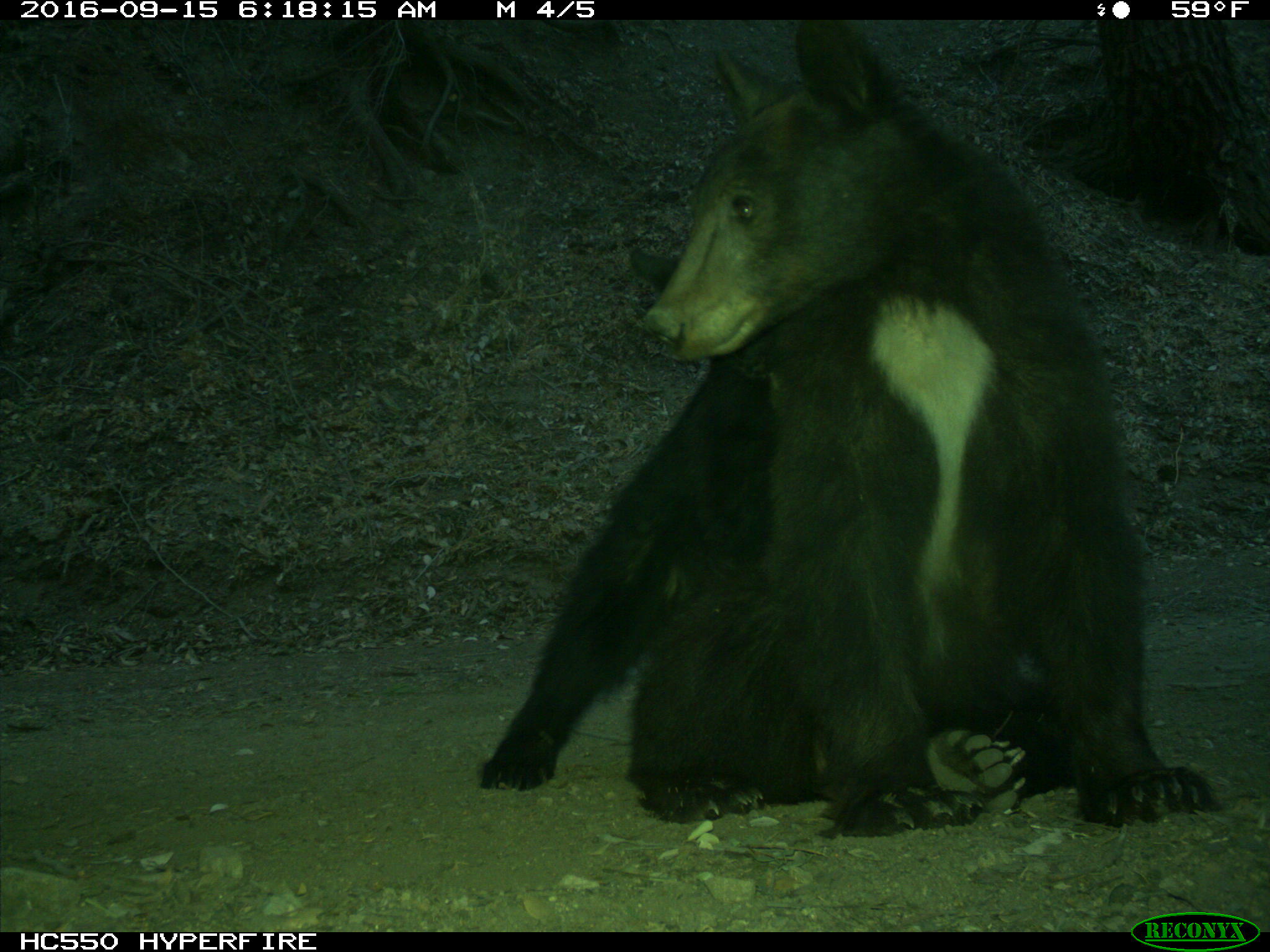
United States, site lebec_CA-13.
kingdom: Animalia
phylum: Chordata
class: Mammalia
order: Carnivora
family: Ursidae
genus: Ursus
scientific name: Ursus americanus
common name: american black bear